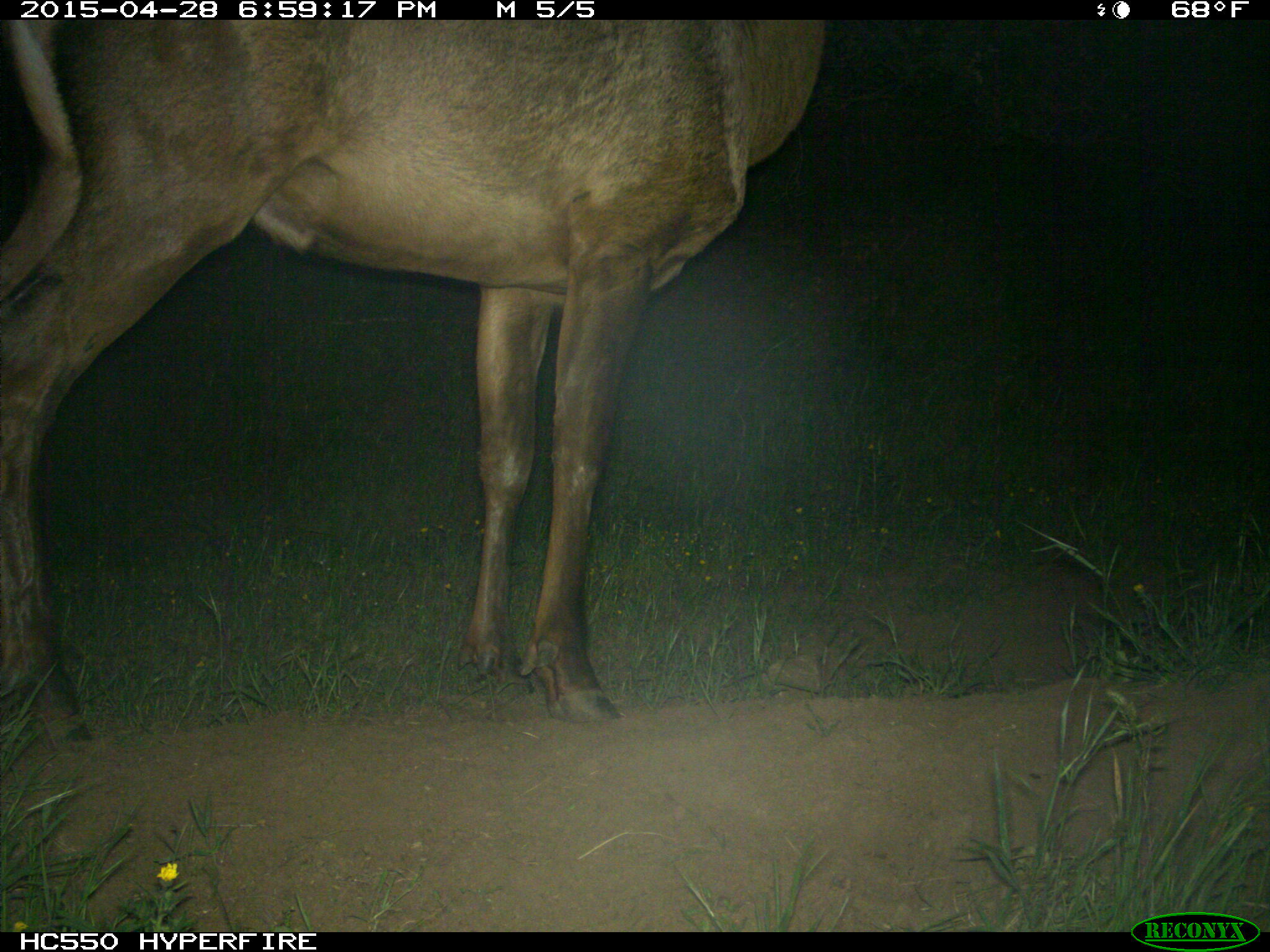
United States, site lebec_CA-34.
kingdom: Animalia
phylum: Chordata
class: Mammalia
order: Artiodactyla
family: Cervidae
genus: Cervus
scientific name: Cervus canadensis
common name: elk